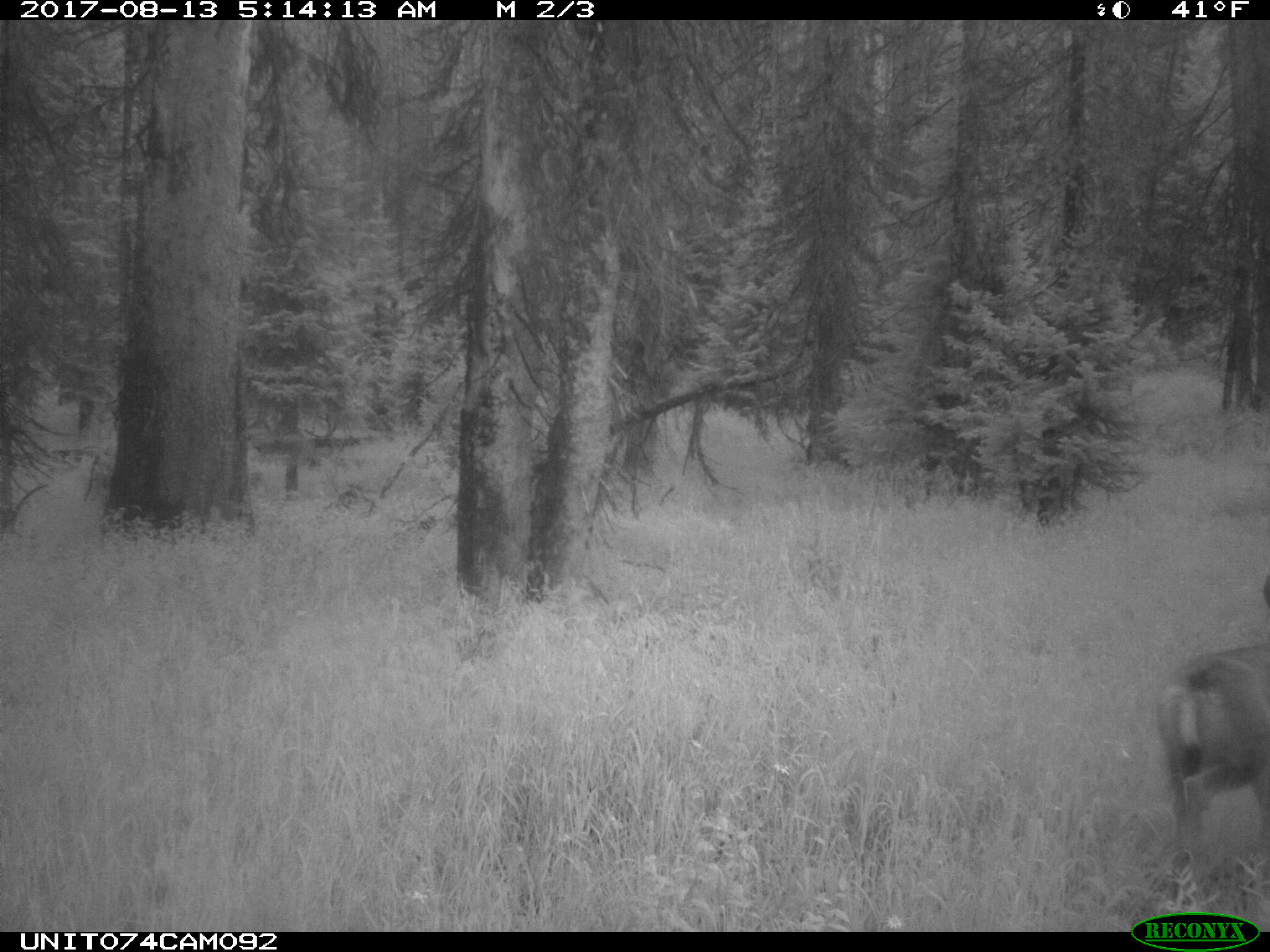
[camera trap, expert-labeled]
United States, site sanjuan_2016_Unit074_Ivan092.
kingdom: Animalia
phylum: Chordata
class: Mammalia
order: Artiodactyla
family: Cervidae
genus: Odocoileus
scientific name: Odocoileus hemionus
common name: mule deer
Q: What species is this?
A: Odocoileus hemionus (mule deer).